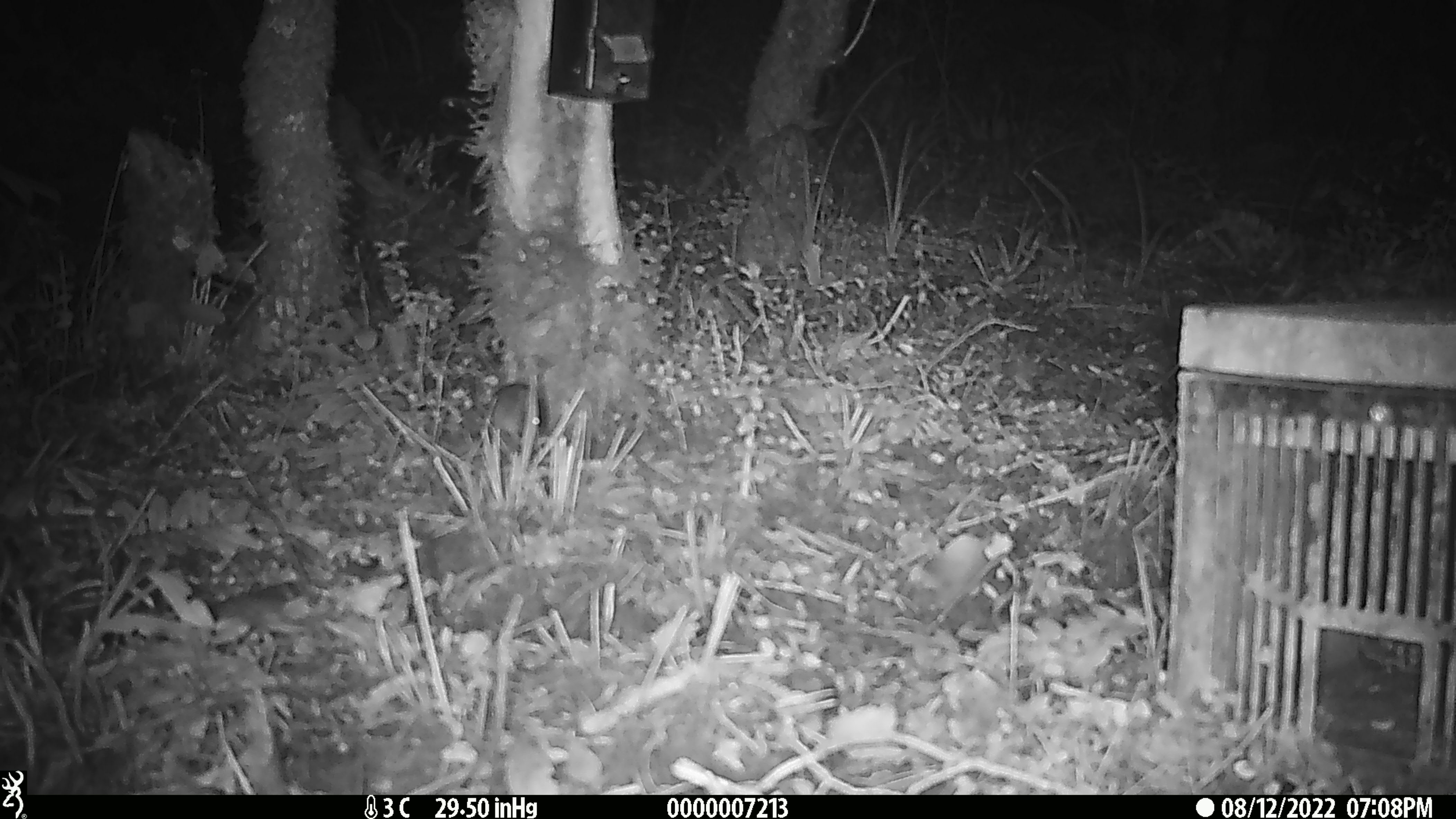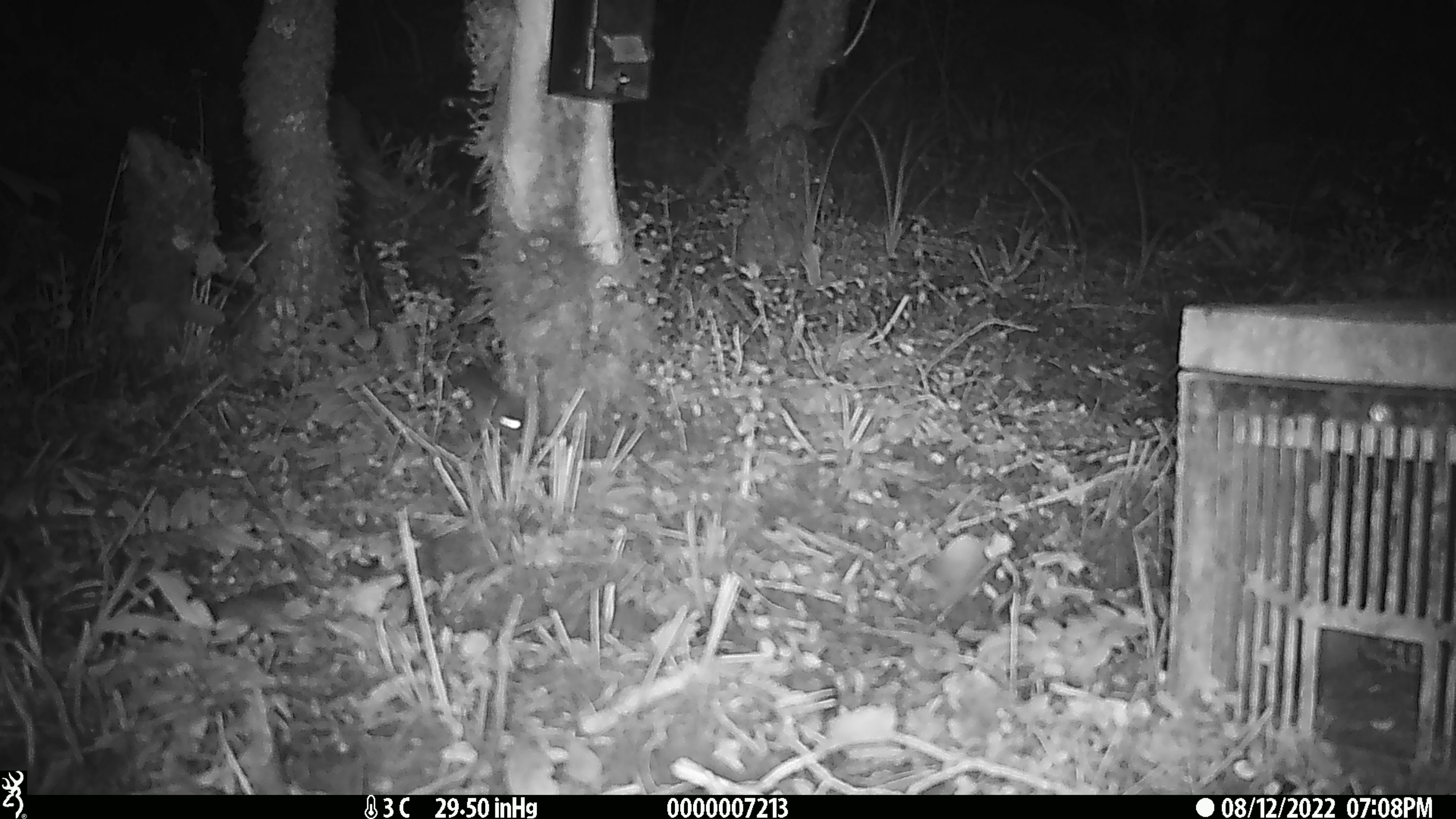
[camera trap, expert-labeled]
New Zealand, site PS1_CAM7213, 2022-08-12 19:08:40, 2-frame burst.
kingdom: Animalia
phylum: Chordata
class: Mammalia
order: Rodentia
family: Muridae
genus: Mus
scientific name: Mus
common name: mouse